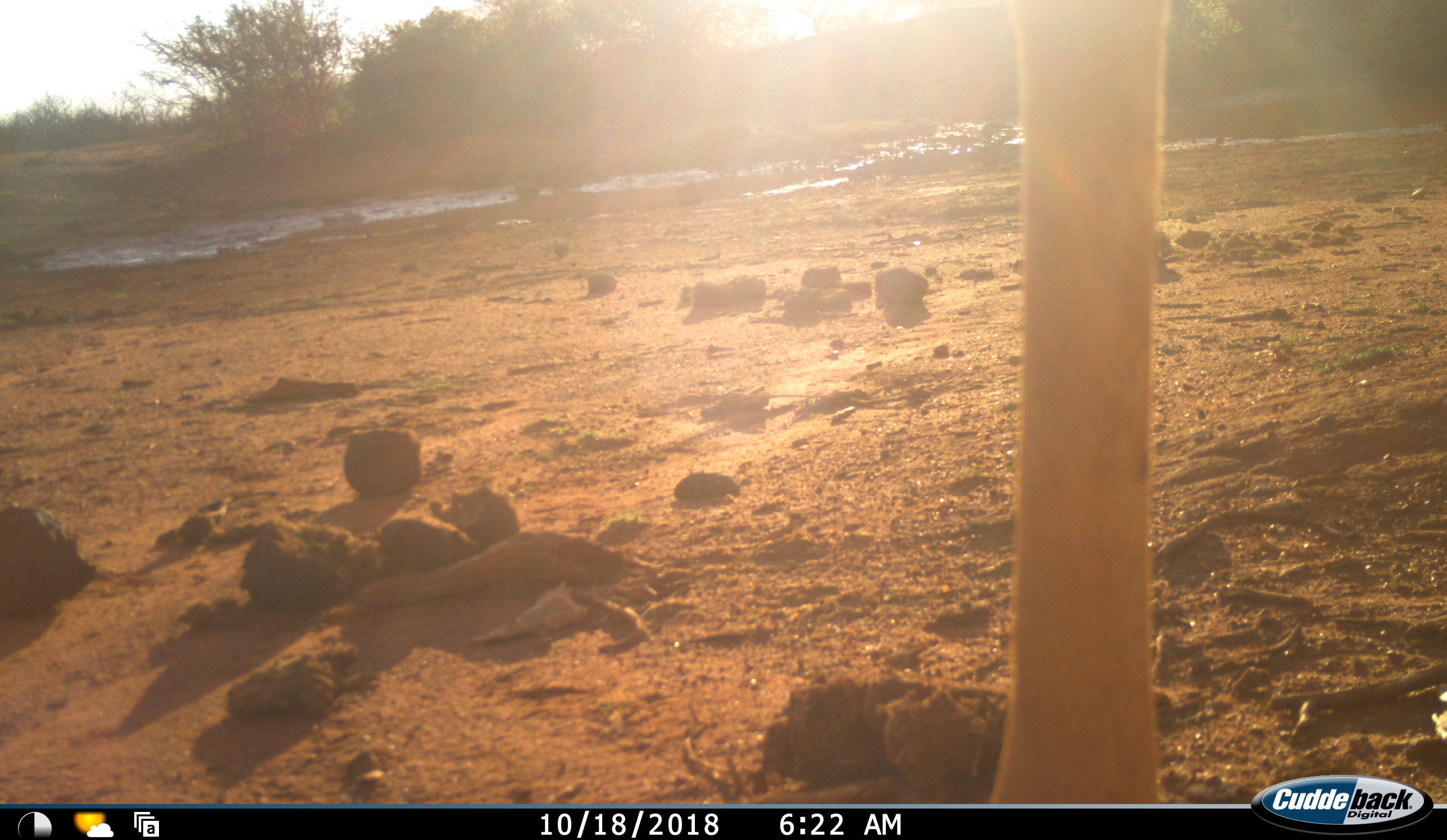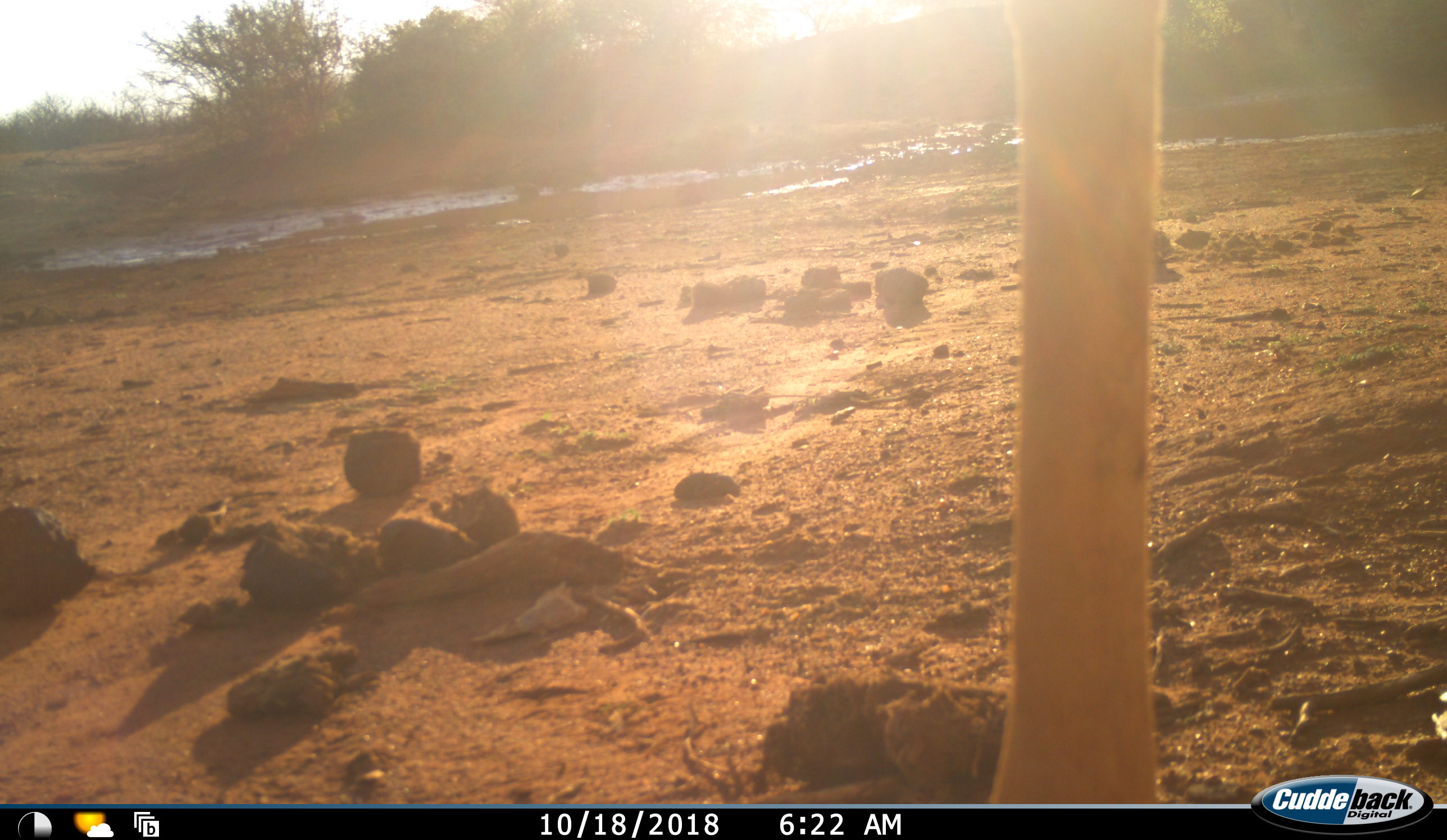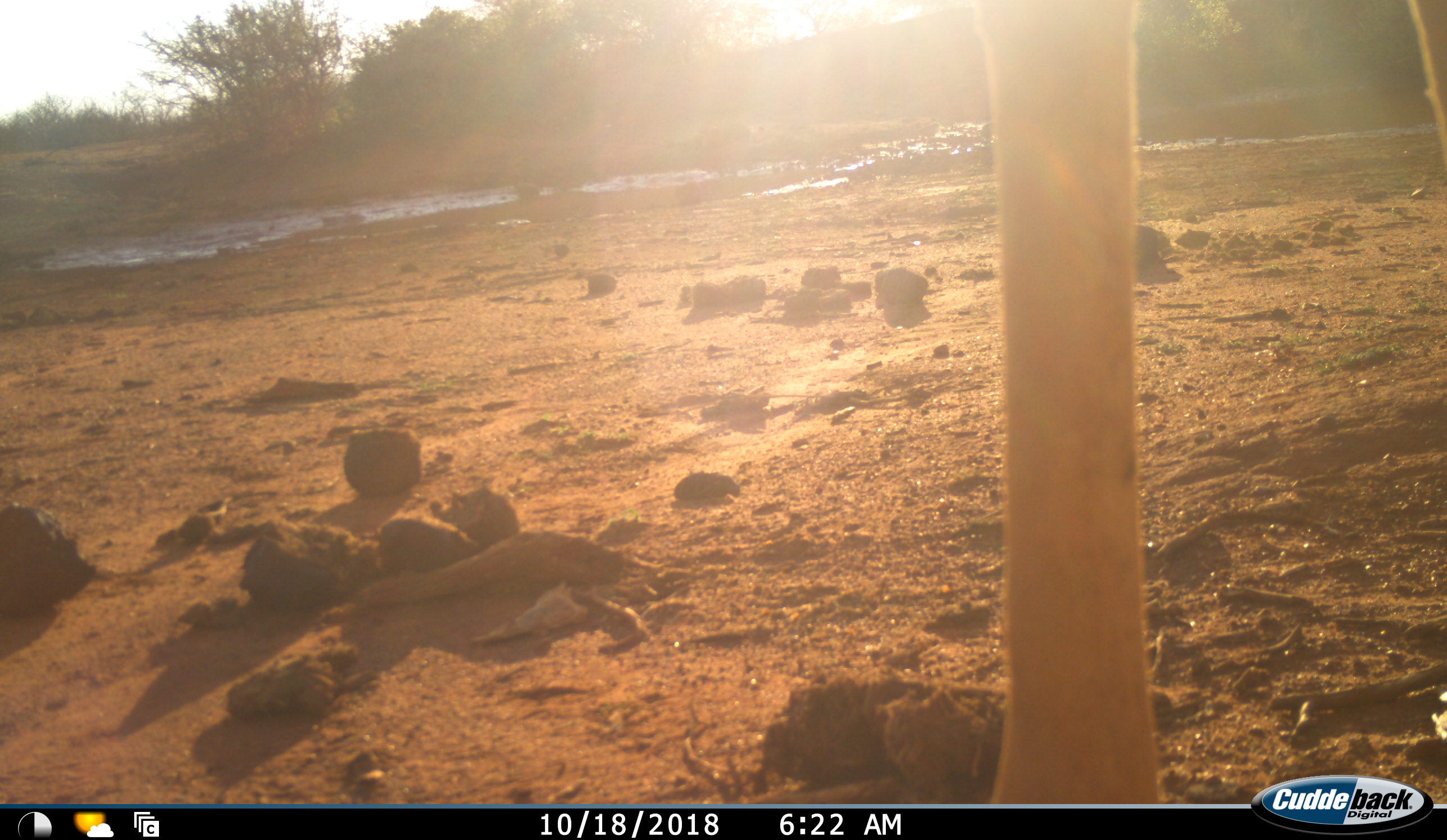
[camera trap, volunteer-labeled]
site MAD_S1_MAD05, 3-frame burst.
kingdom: Animalia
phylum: Chordata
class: Mammalia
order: Artiodactyla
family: Giraffidae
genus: Giraffa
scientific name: Giraffa camelopardalis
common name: giraffe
Giraffe (Giraffa camelopardalis), count 1. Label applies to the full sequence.